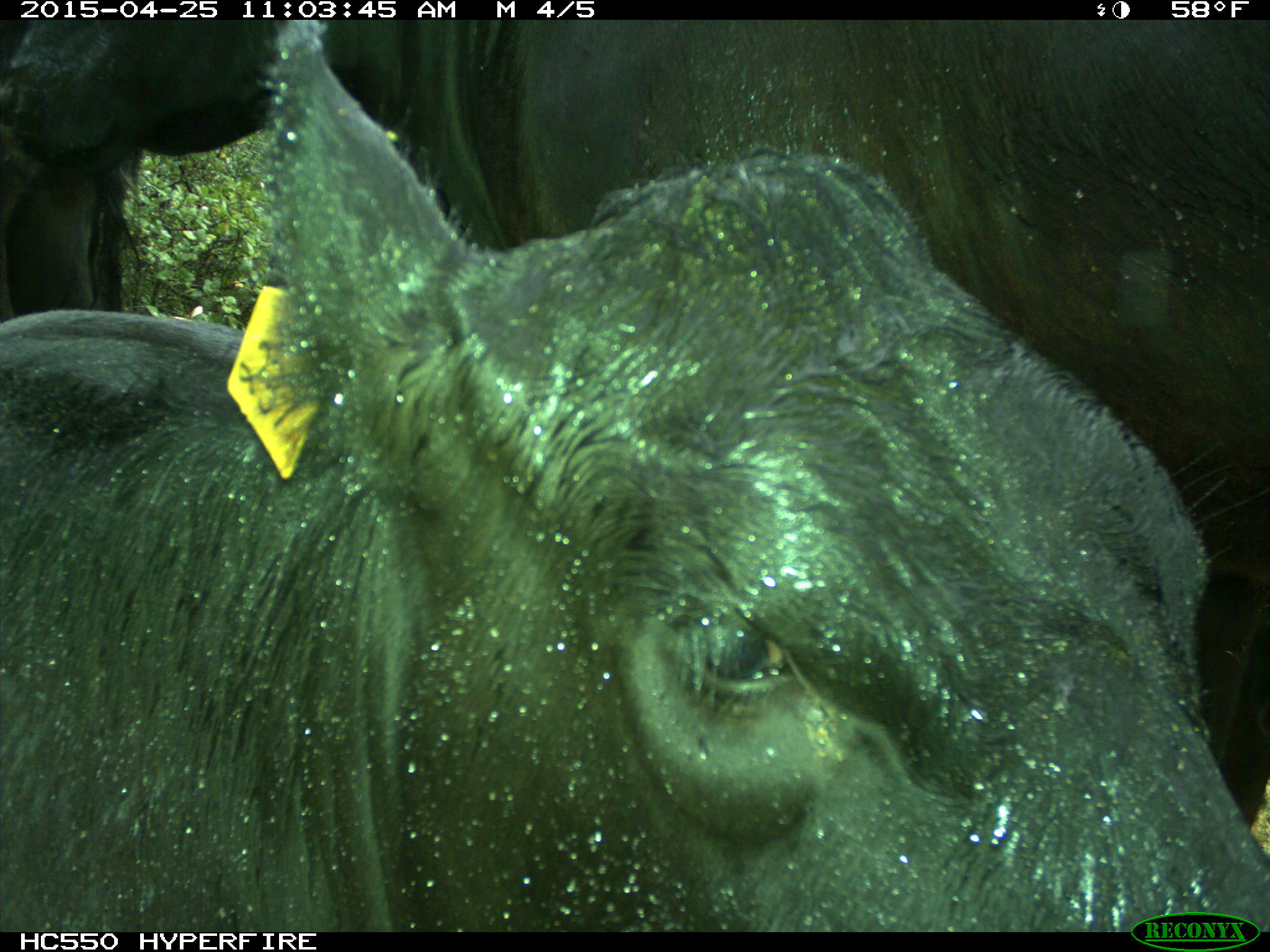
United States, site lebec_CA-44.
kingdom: Animalia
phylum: Chordata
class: Mammalia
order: Artiodactyla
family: Suidae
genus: Sus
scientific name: Sus scrofa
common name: wild boar